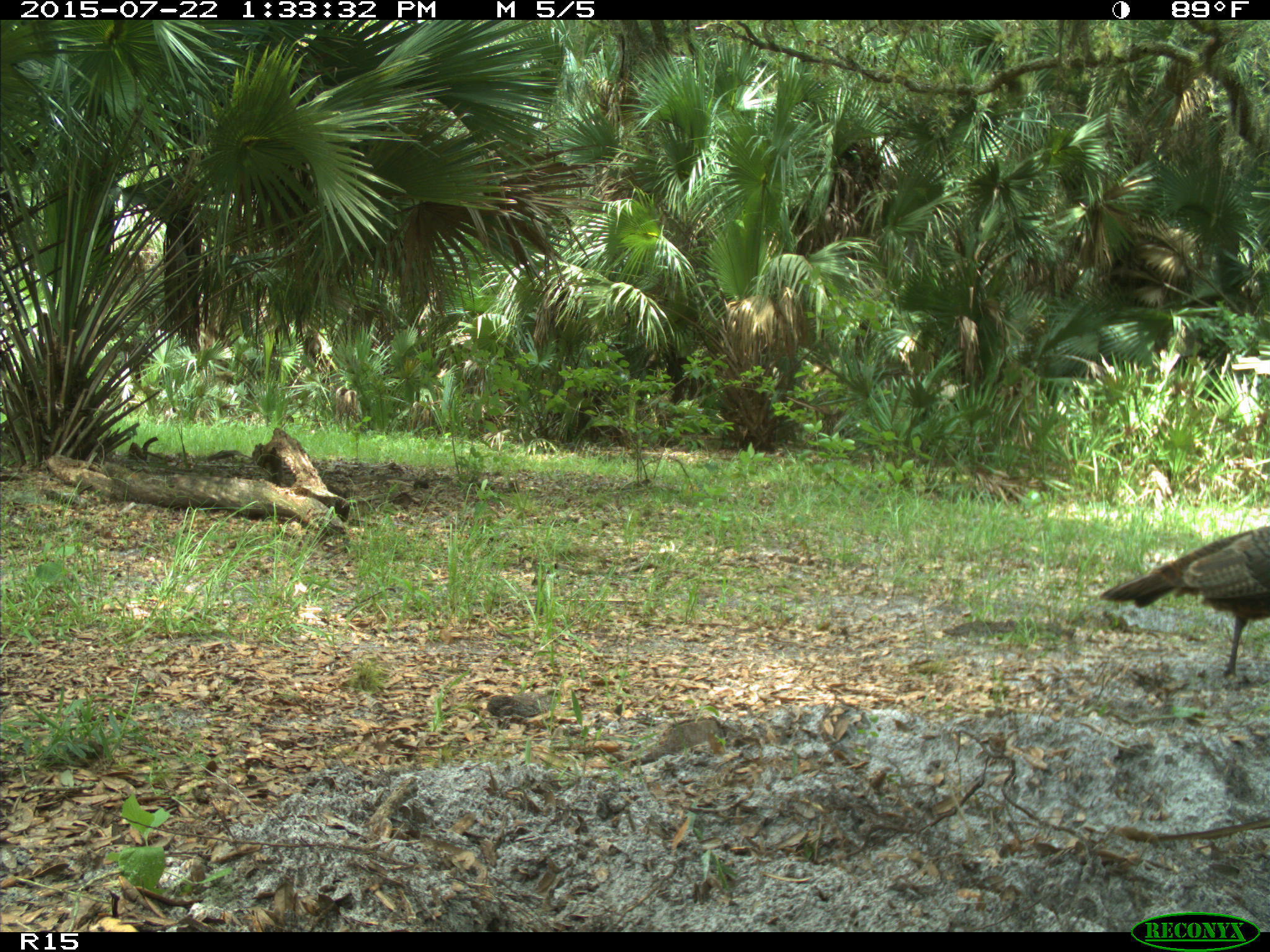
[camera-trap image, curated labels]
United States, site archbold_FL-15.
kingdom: Animalia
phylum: Chordata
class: Aves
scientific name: Aves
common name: birds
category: unidentified bird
Unidentified bird (birds) (Aves).